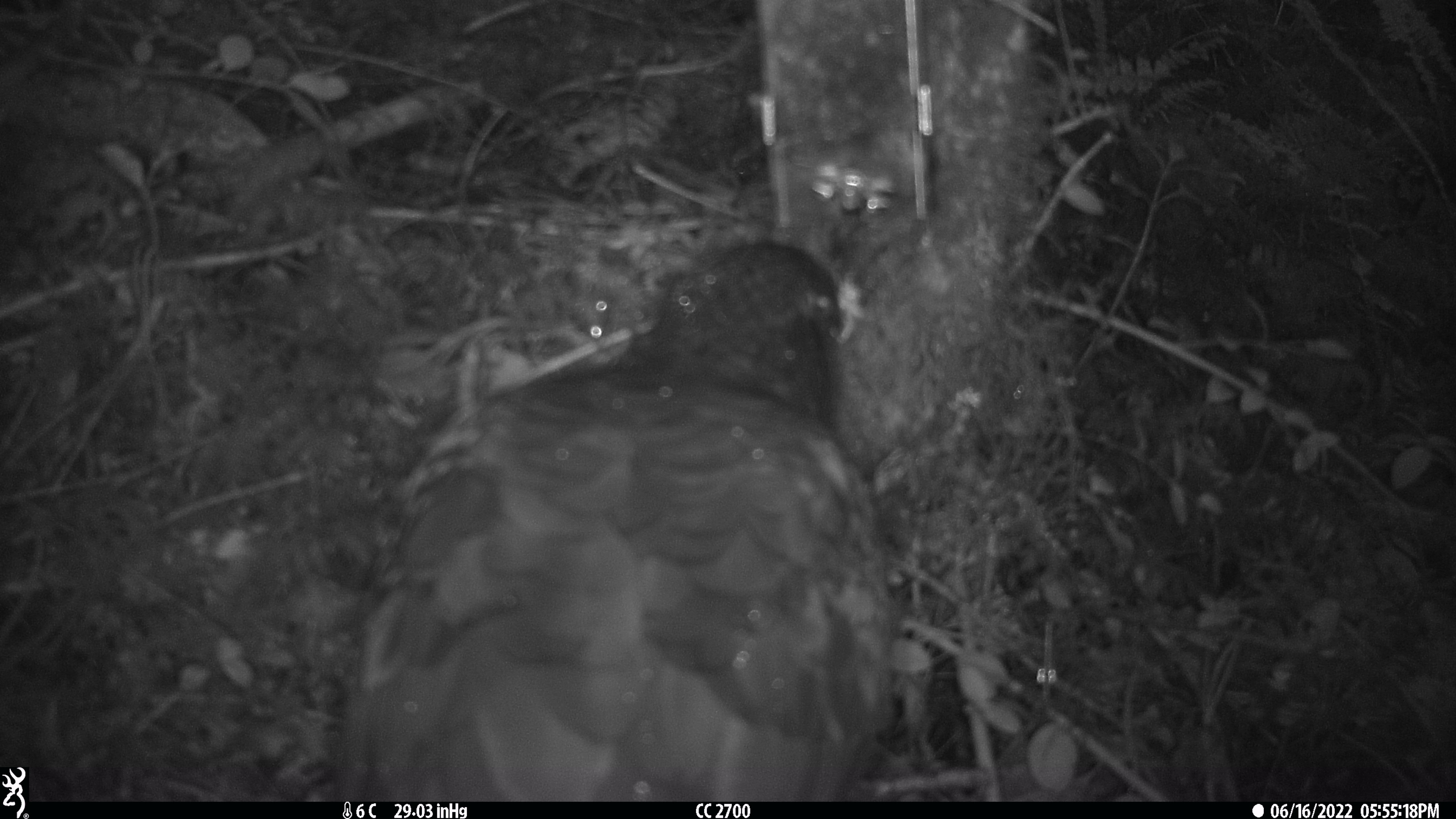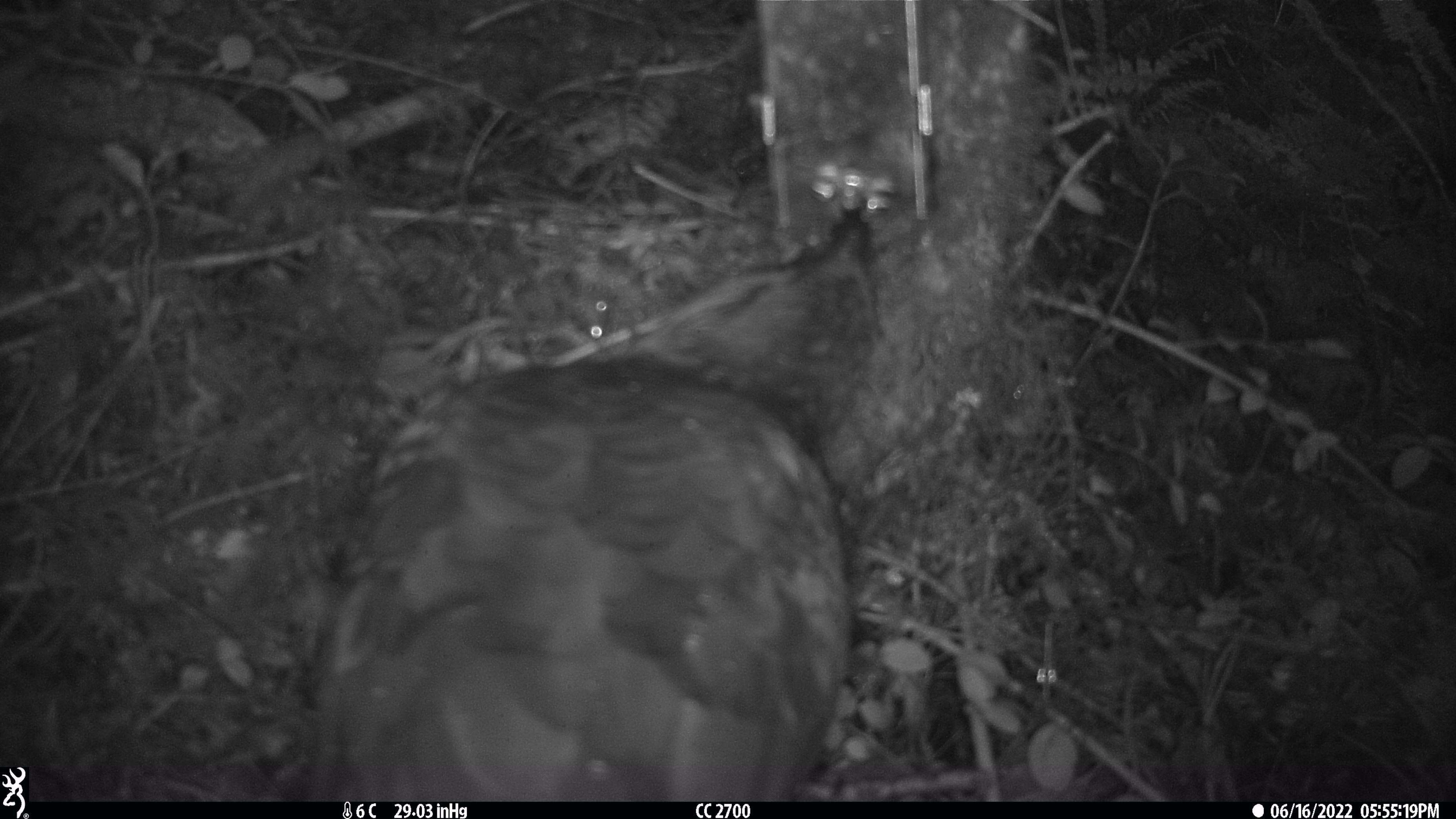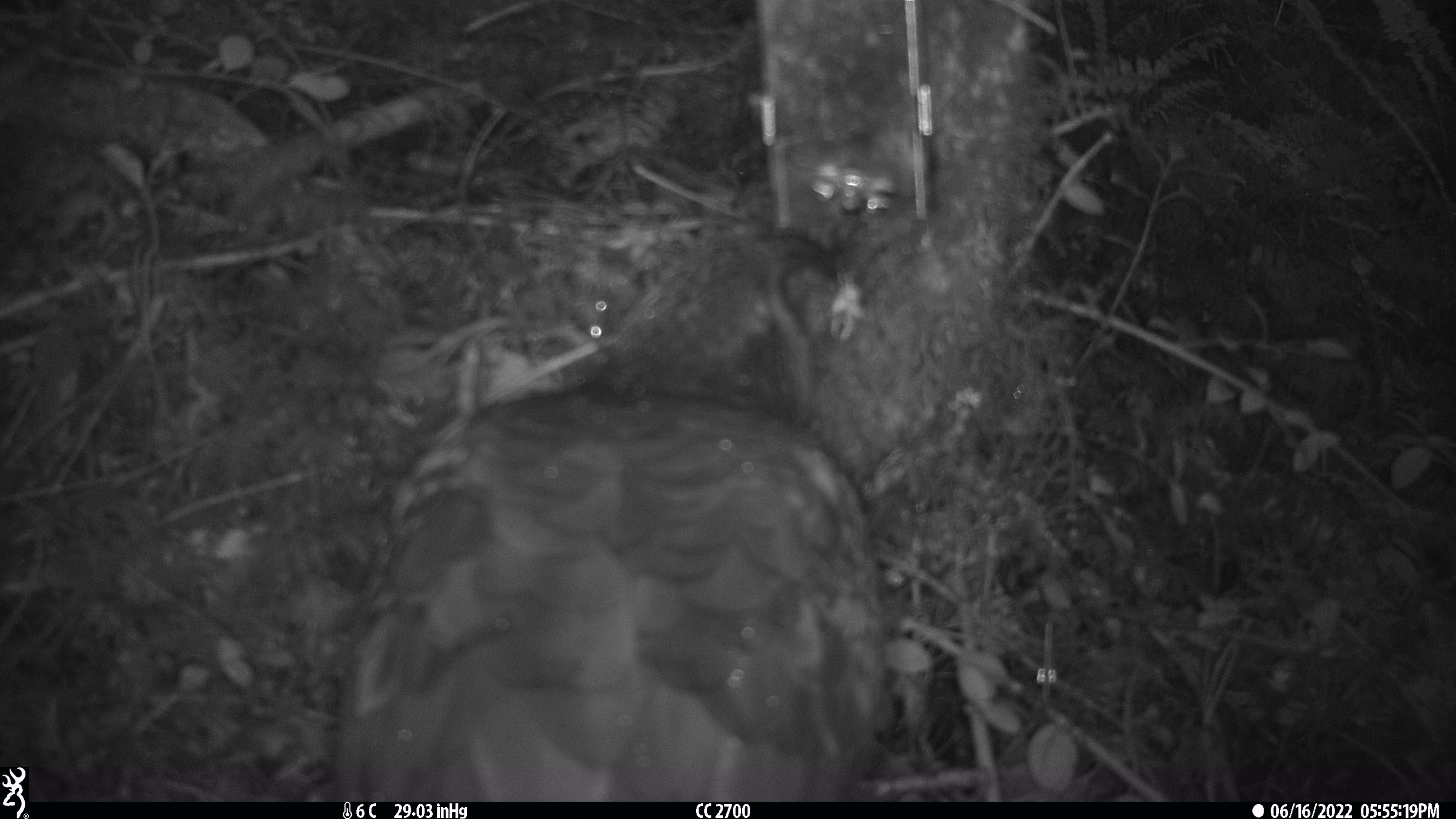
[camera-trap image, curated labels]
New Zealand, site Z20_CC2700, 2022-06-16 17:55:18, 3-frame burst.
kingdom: Animalia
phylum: Chordata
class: Aves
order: Psittaciformes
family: Strigopidae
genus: Nestor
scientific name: Nestor notabilis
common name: kea